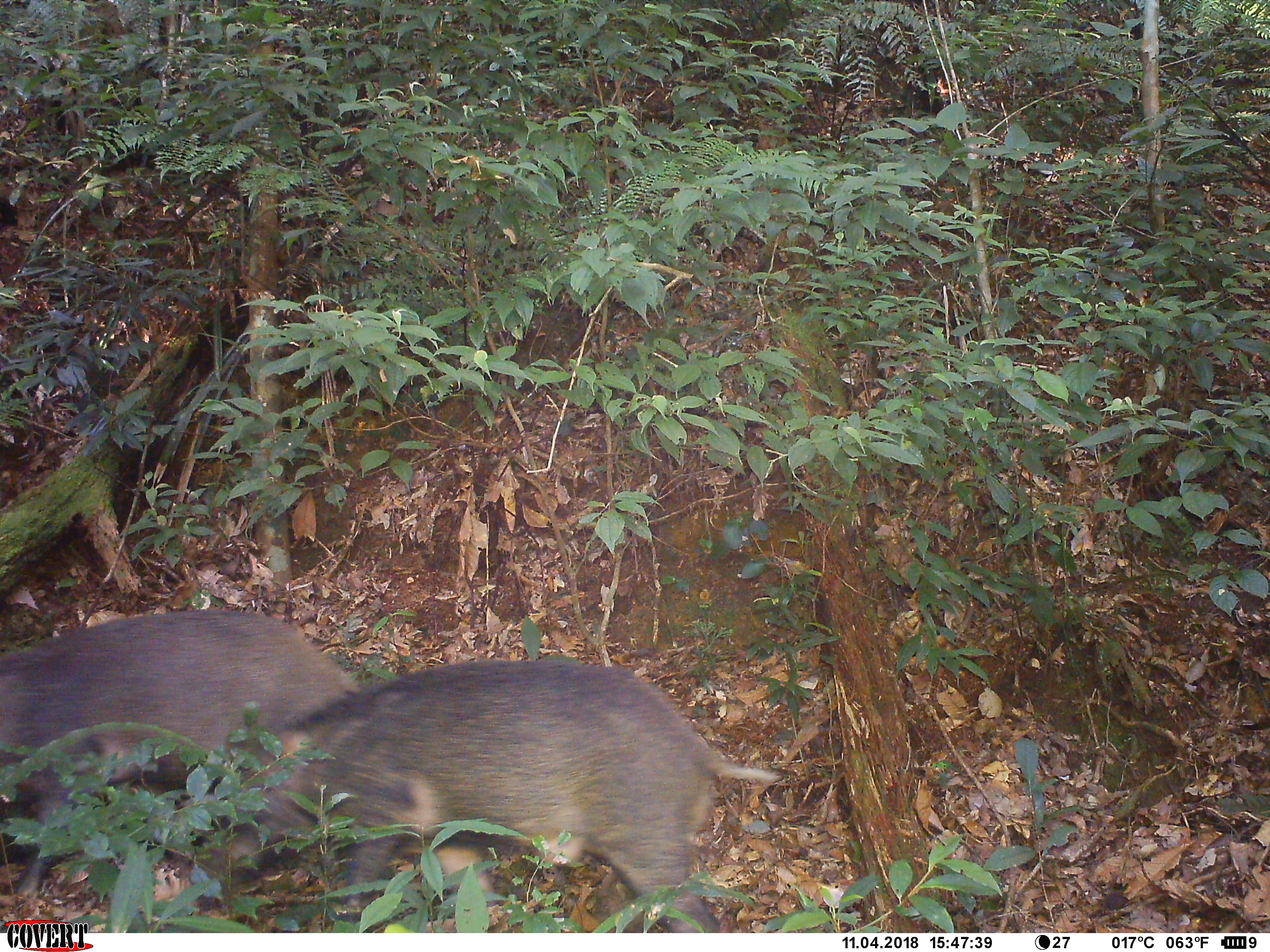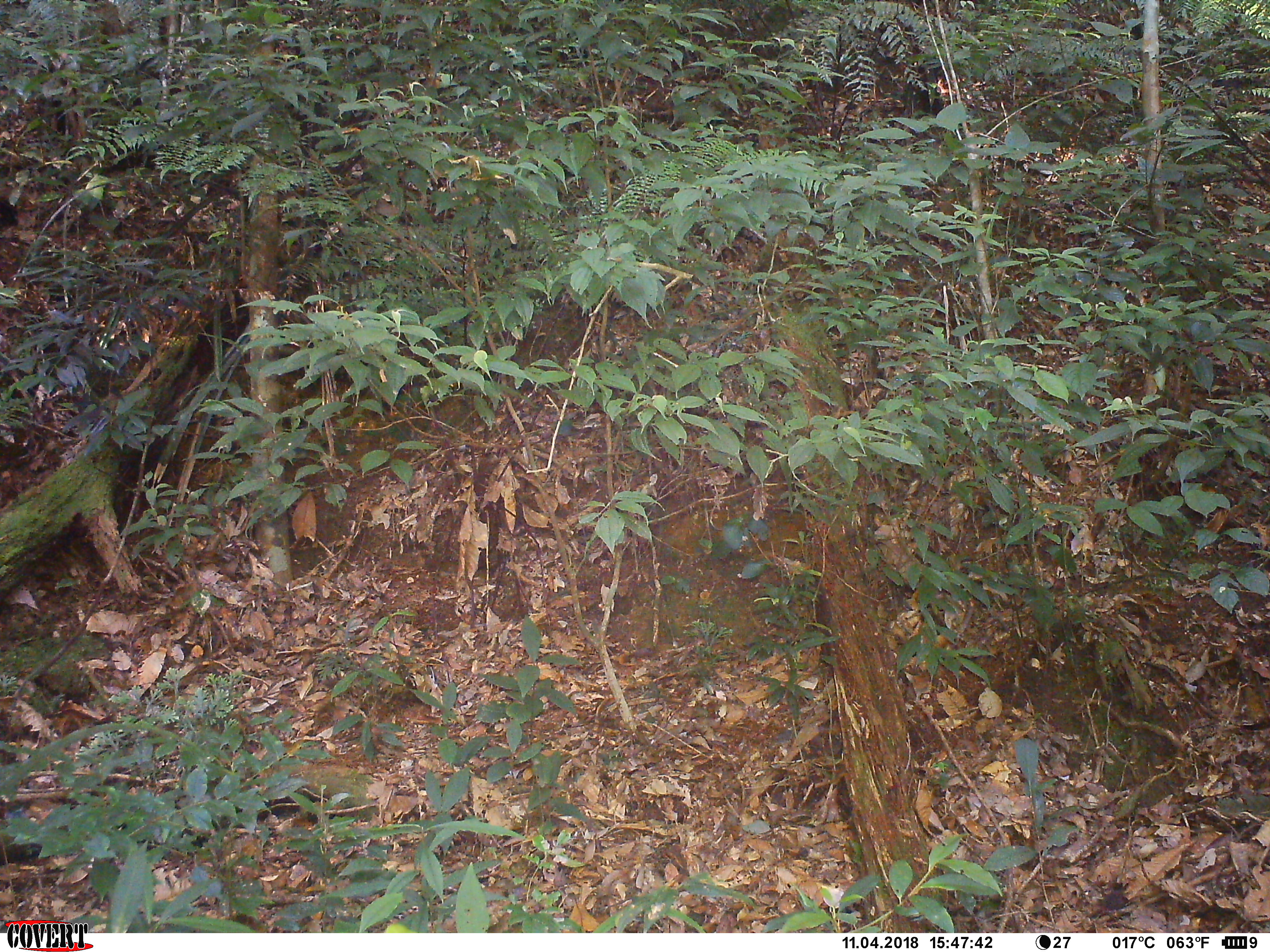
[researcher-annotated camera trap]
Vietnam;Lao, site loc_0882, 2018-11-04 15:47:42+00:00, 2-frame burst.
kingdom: Animalia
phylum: Chordata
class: Mammalia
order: Artiodactyla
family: Suidae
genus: Sus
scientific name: Sus scrofa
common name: eurasian wild pig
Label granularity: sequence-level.